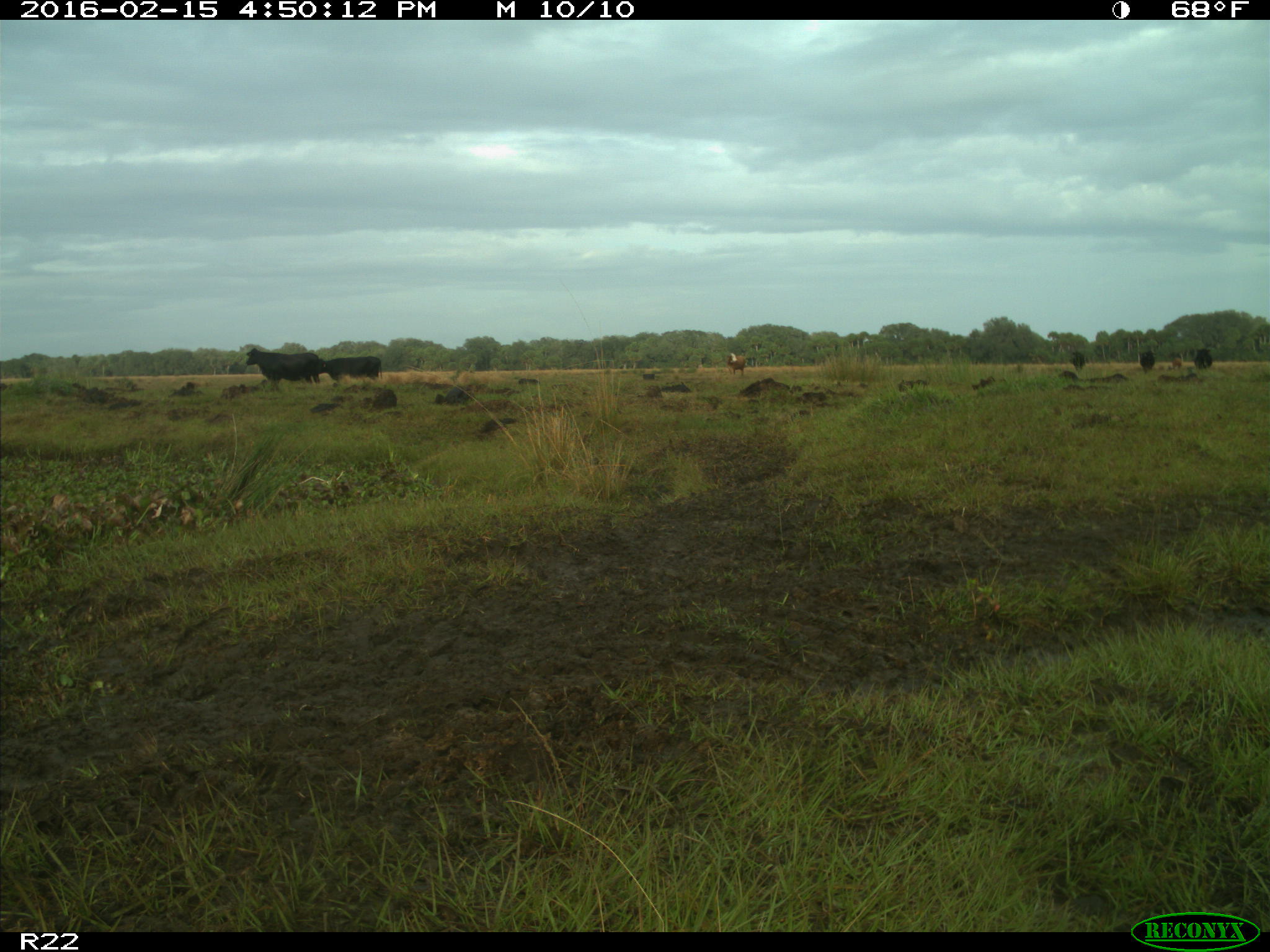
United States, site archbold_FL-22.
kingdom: Animalia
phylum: Chordata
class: Mammalia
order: Artiodactyla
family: Bovidae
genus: Bos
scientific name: Bos taurus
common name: domestic cow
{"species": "Bos taurus (domestic cow)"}